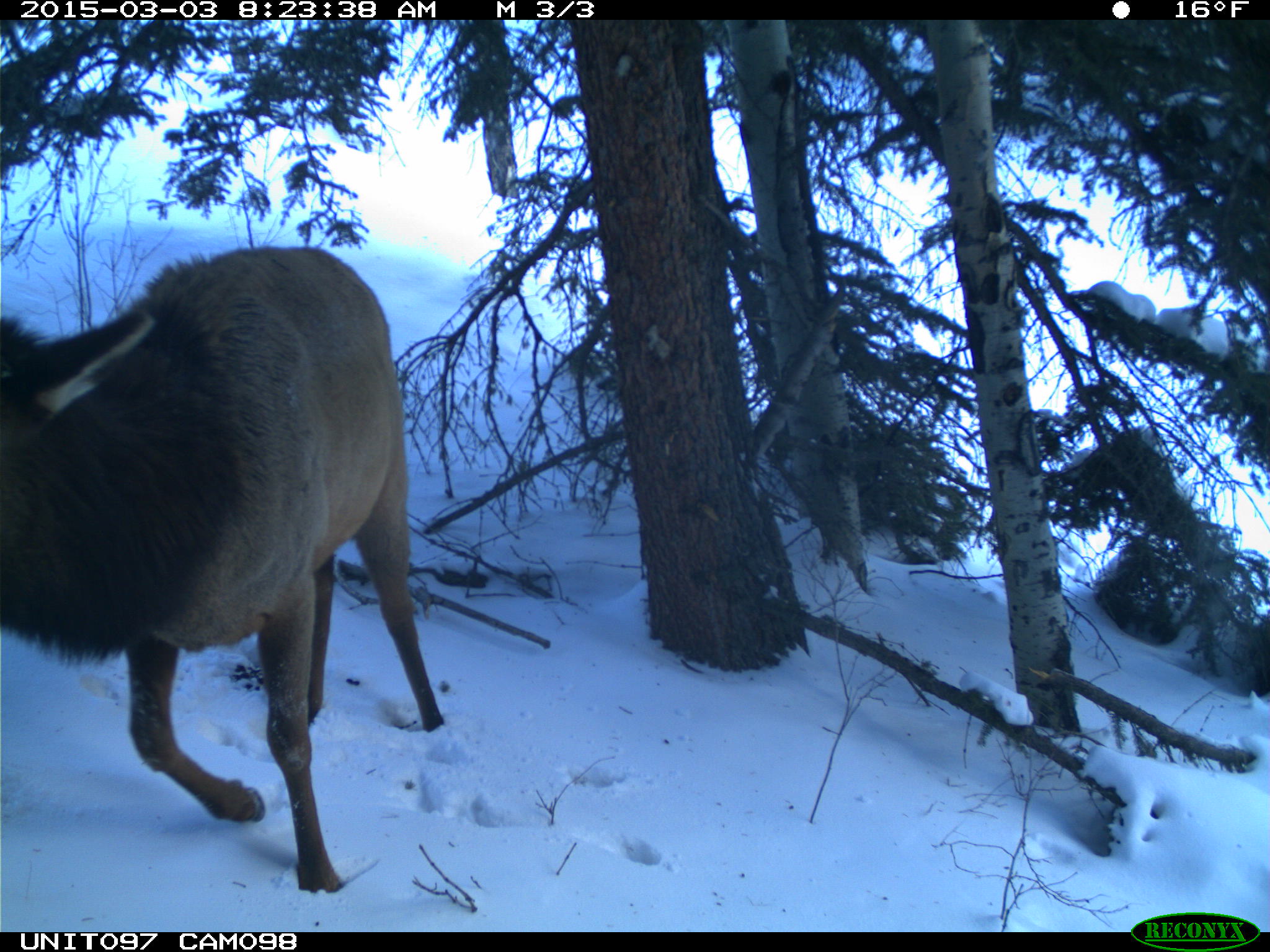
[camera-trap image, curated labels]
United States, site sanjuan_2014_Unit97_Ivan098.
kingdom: Animalia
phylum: Chordata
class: Mammalia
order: Artiodactyla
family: Cervidae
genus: Cervus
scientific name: Cervus elaphus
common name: red deer